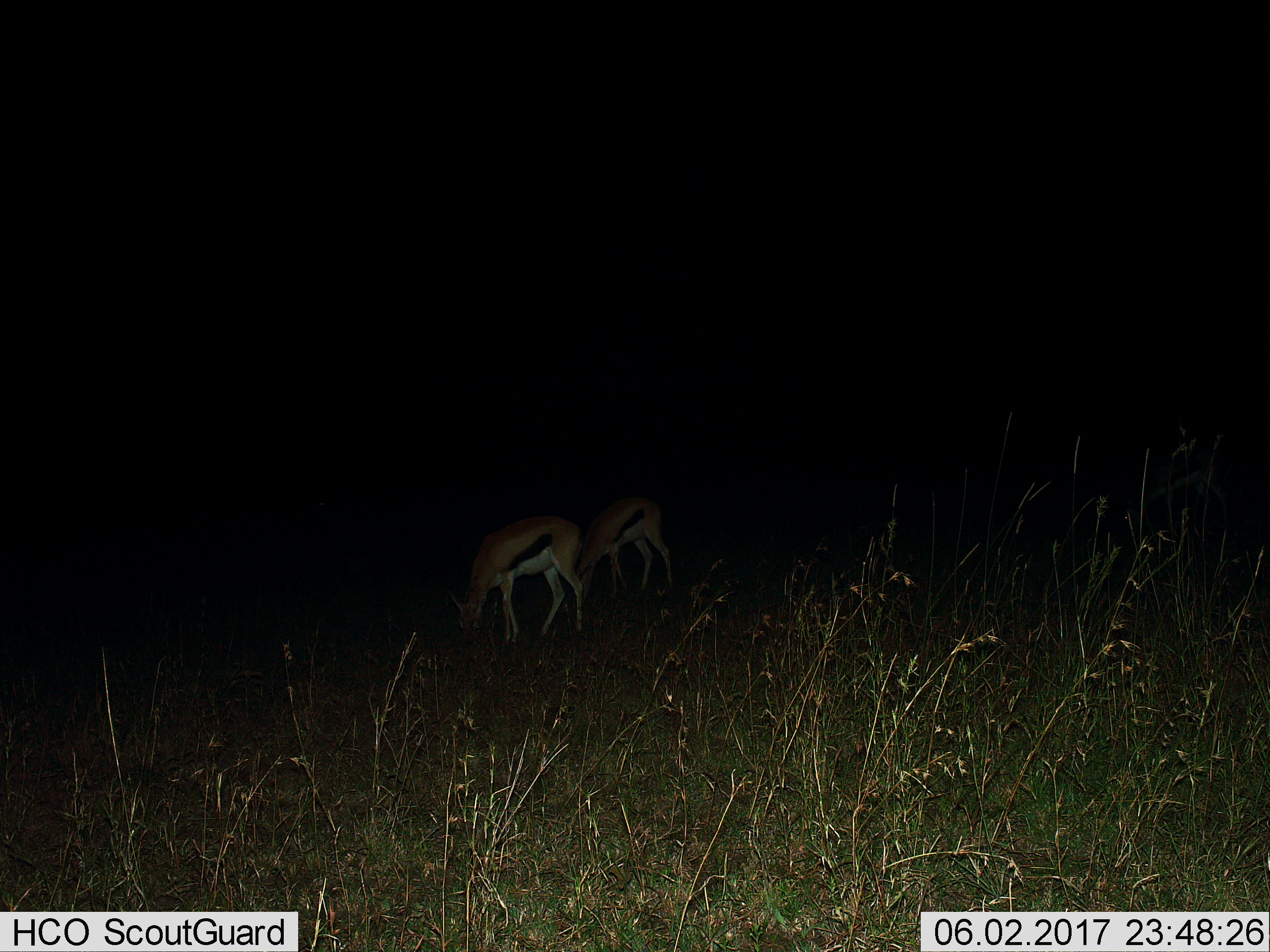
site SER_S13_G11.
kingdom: Animalia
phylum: Chordata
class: Mammalia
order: Artiodactyla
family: Bovidae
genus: Eudorcas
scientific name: Eudorcas thomsonii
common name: thomson's gazelle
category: gazellethomsons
Gazellethomsons (thomson's gazelle) (Eudorcas thomsonii), count 2. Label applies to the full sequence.